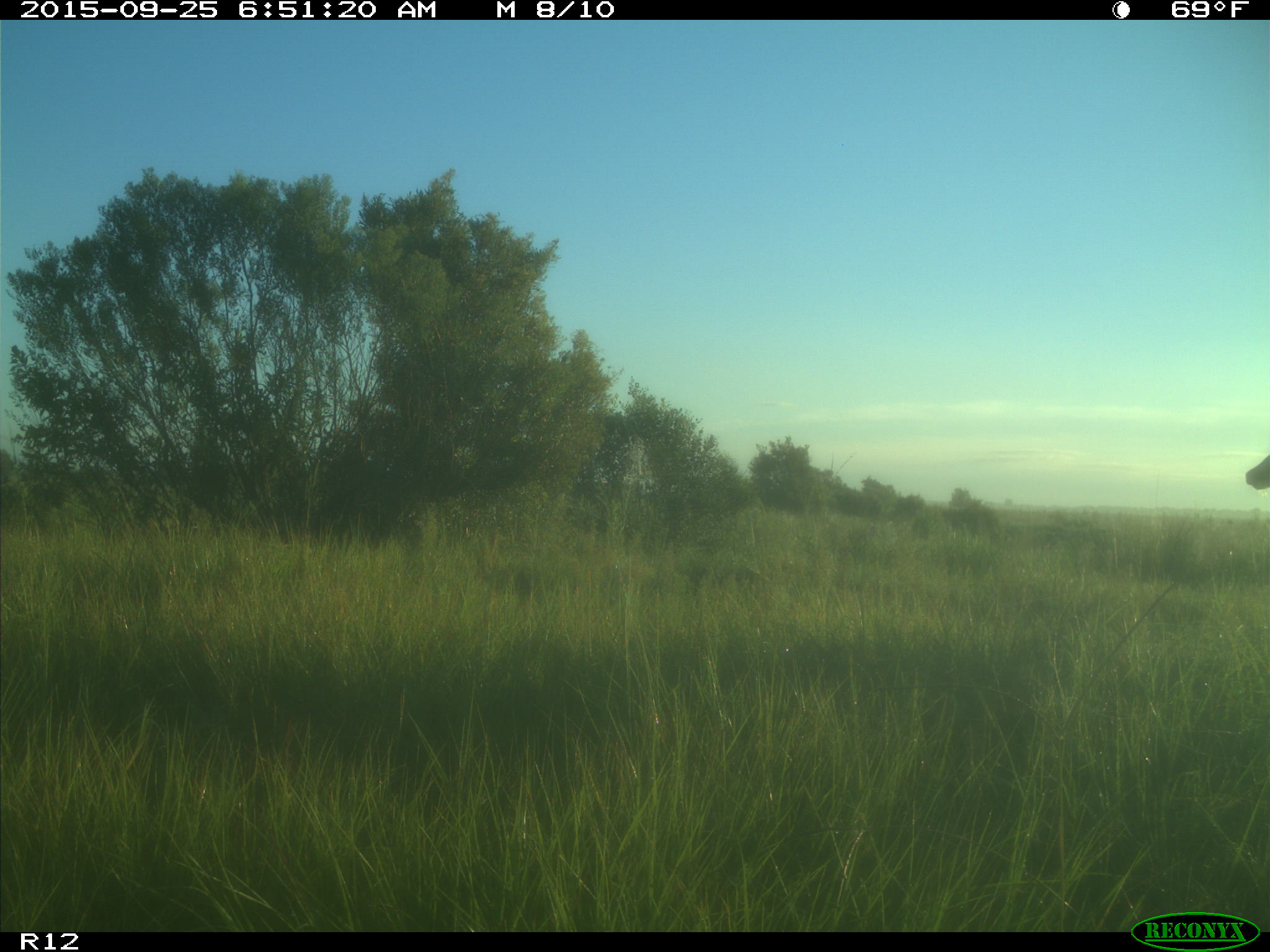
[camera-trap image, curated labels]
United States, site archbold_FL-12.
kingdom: Animalia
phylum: Chordata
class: Mammalia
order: Artiodactyla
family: Cervidae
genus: Odocoileus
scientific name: Odocoileus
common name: deer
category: unidentified deer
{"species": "unidentified deer (deer) (Odocoileus)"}